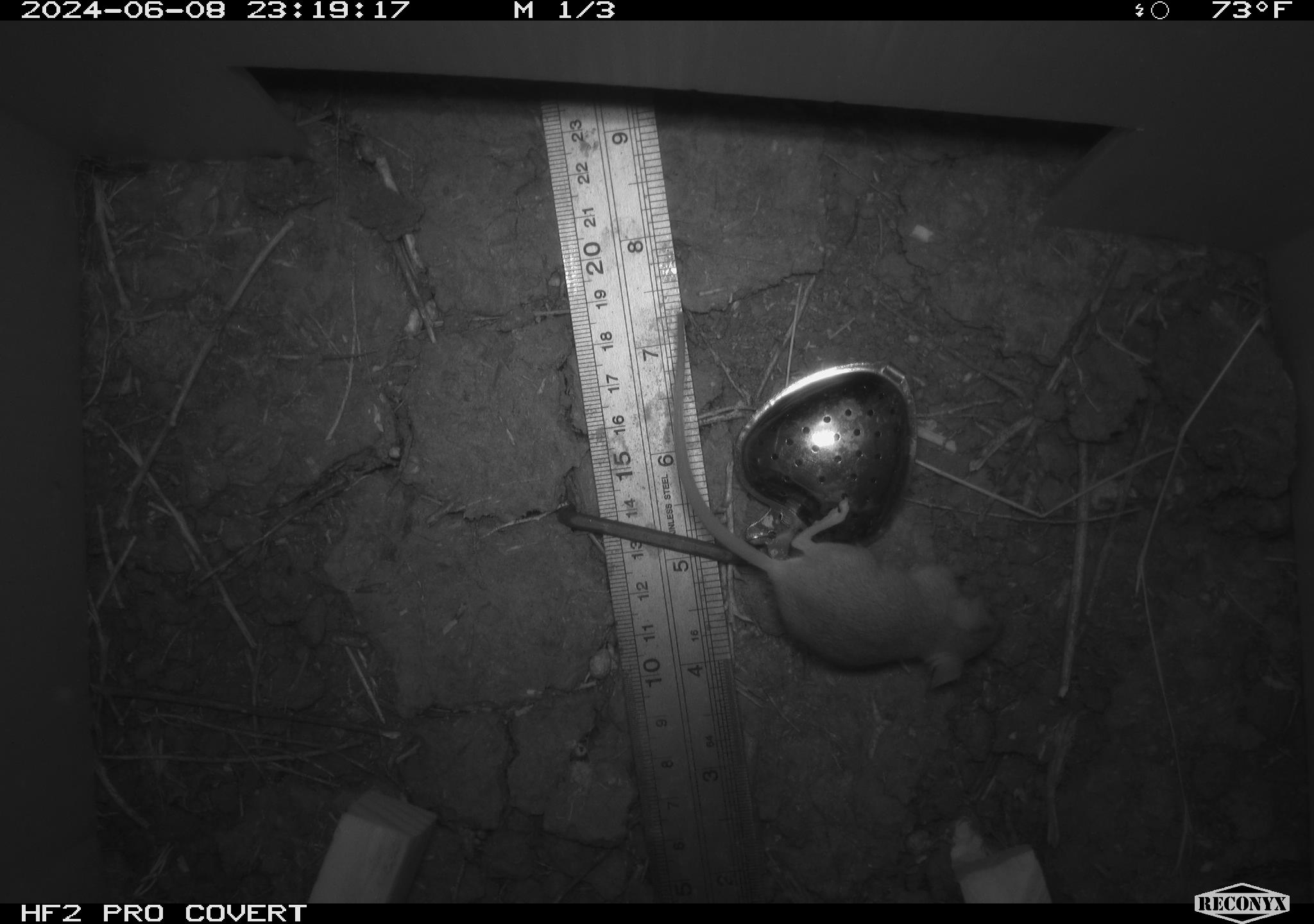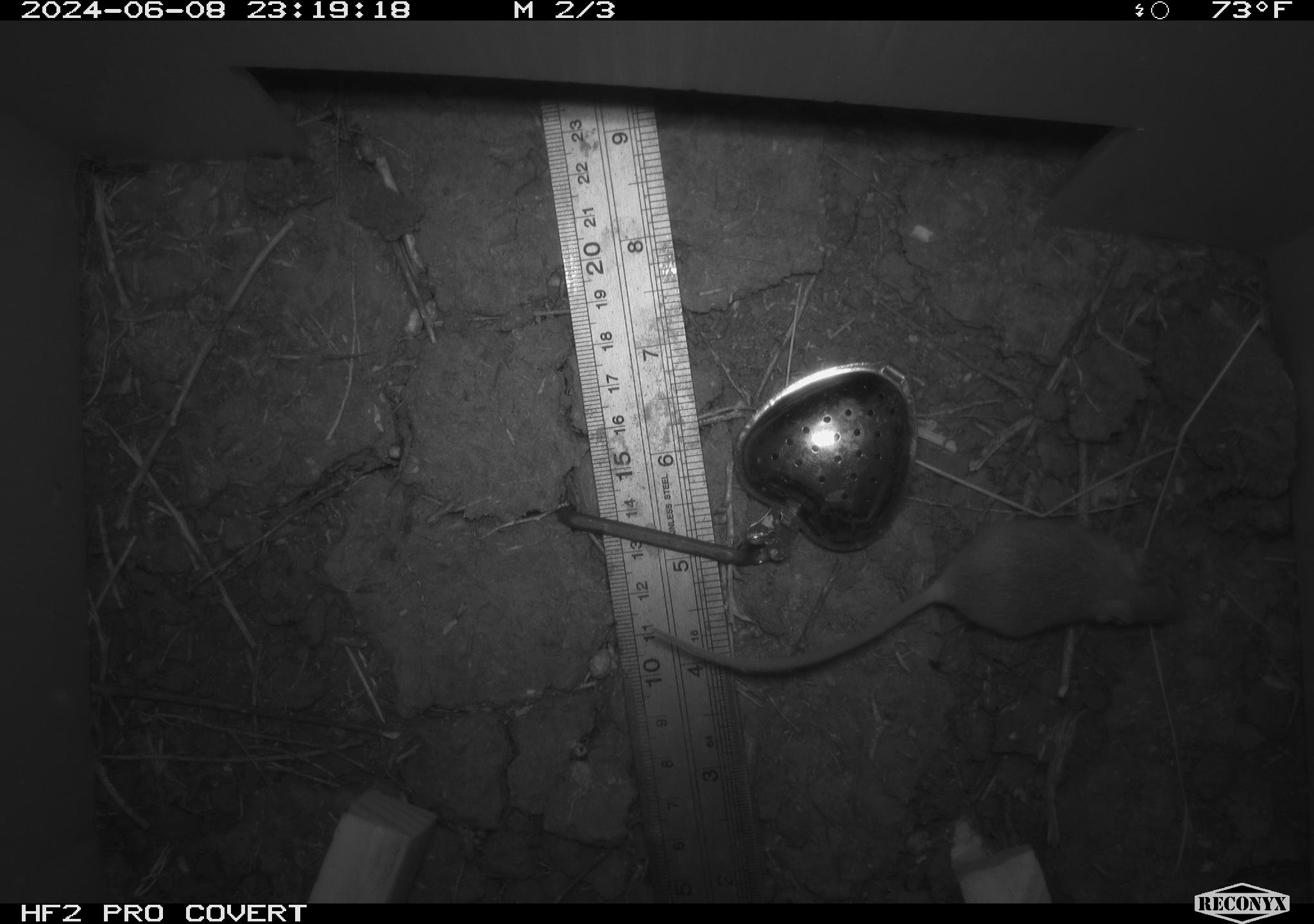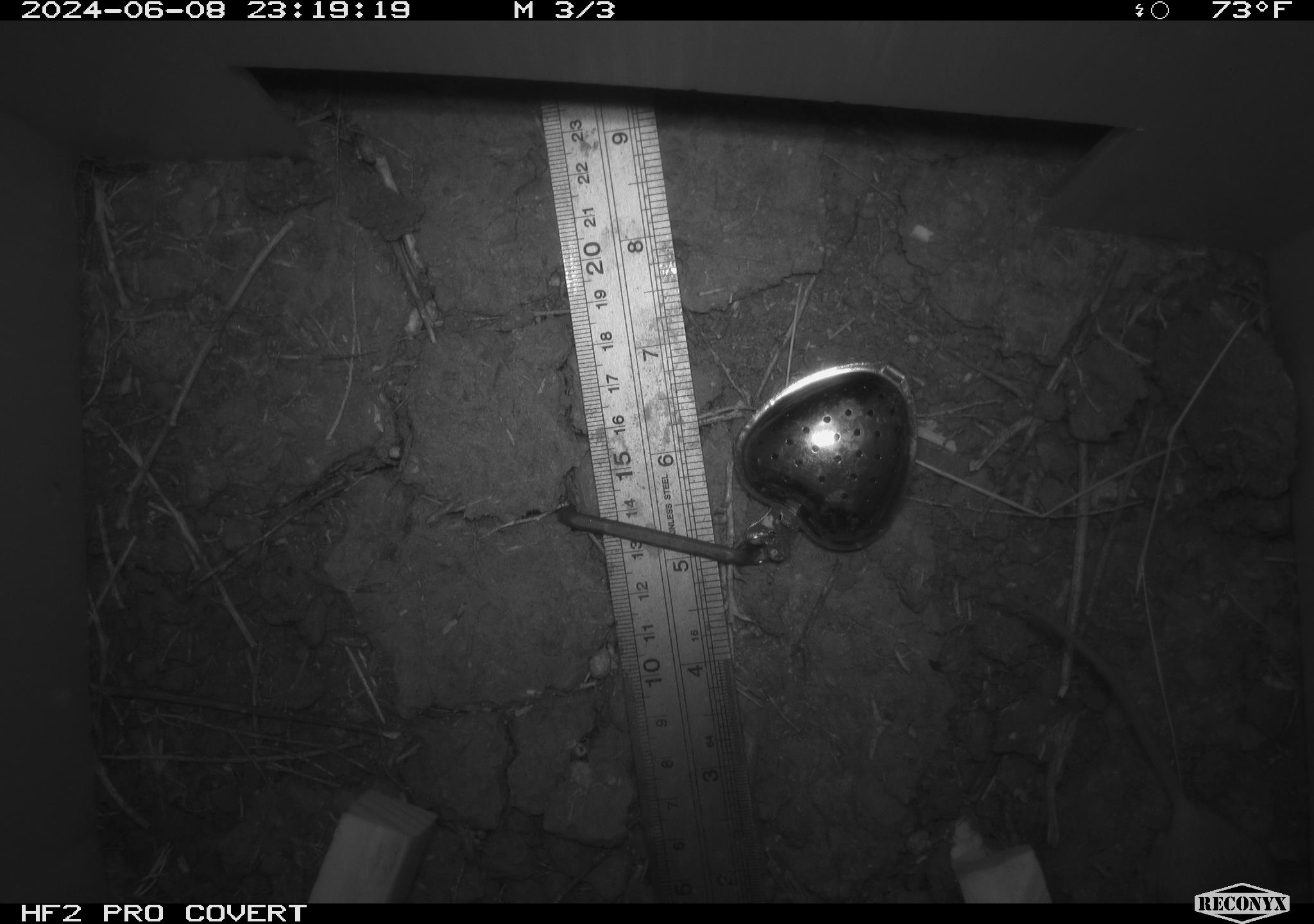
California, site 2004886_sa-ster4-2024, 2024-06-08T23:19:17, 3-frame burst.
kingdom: Animalia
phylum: Chordata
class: Mammalia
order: Rodentia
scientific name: Rodentia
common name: mouse species